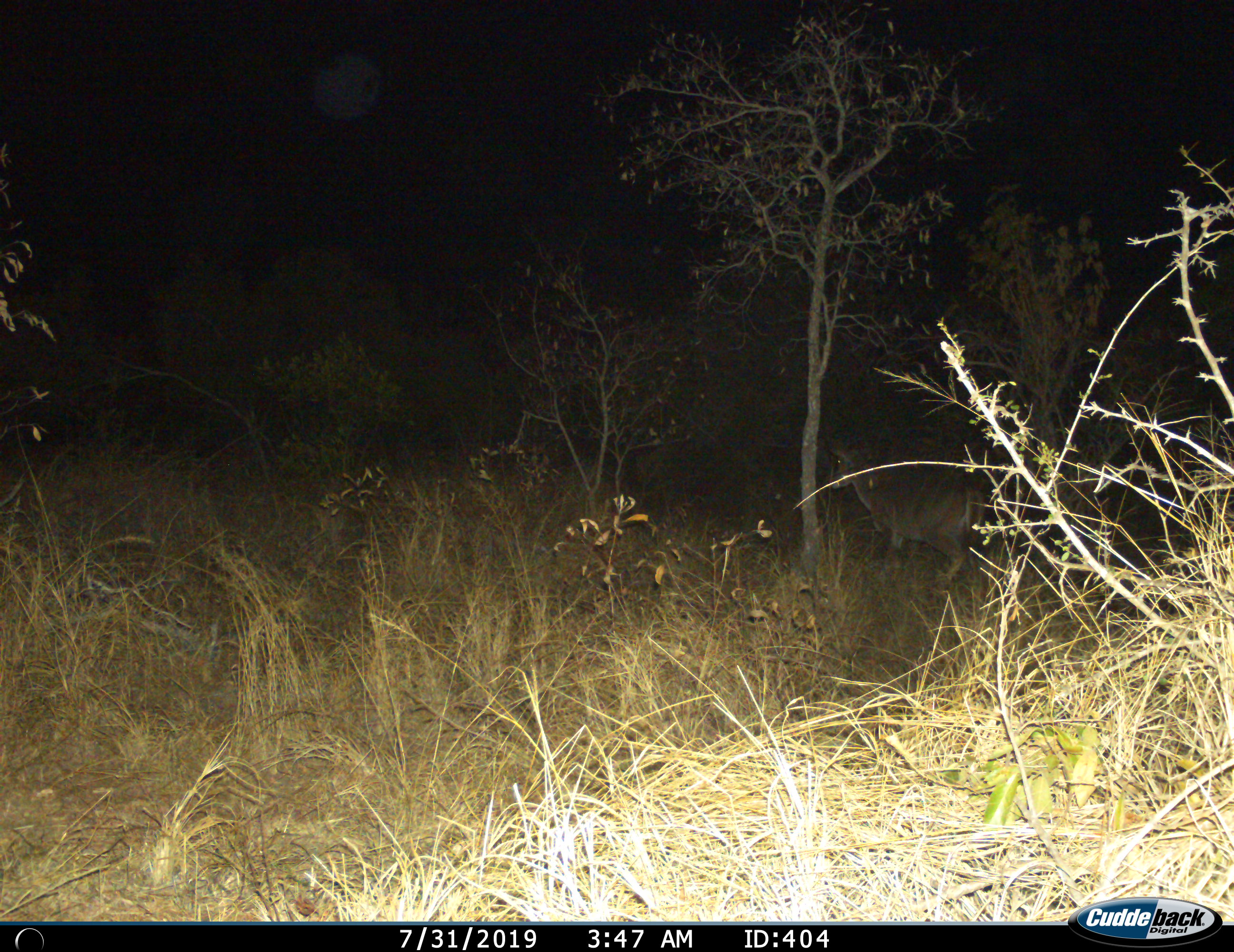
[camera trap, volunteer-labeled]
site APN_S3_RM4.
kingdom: Animalia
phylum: Chordata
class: Mammalia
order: Artiodactyla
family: Bovidae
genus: Aepyceros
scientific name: Aepyceros melampus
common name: impala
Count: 1.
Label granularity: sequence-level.